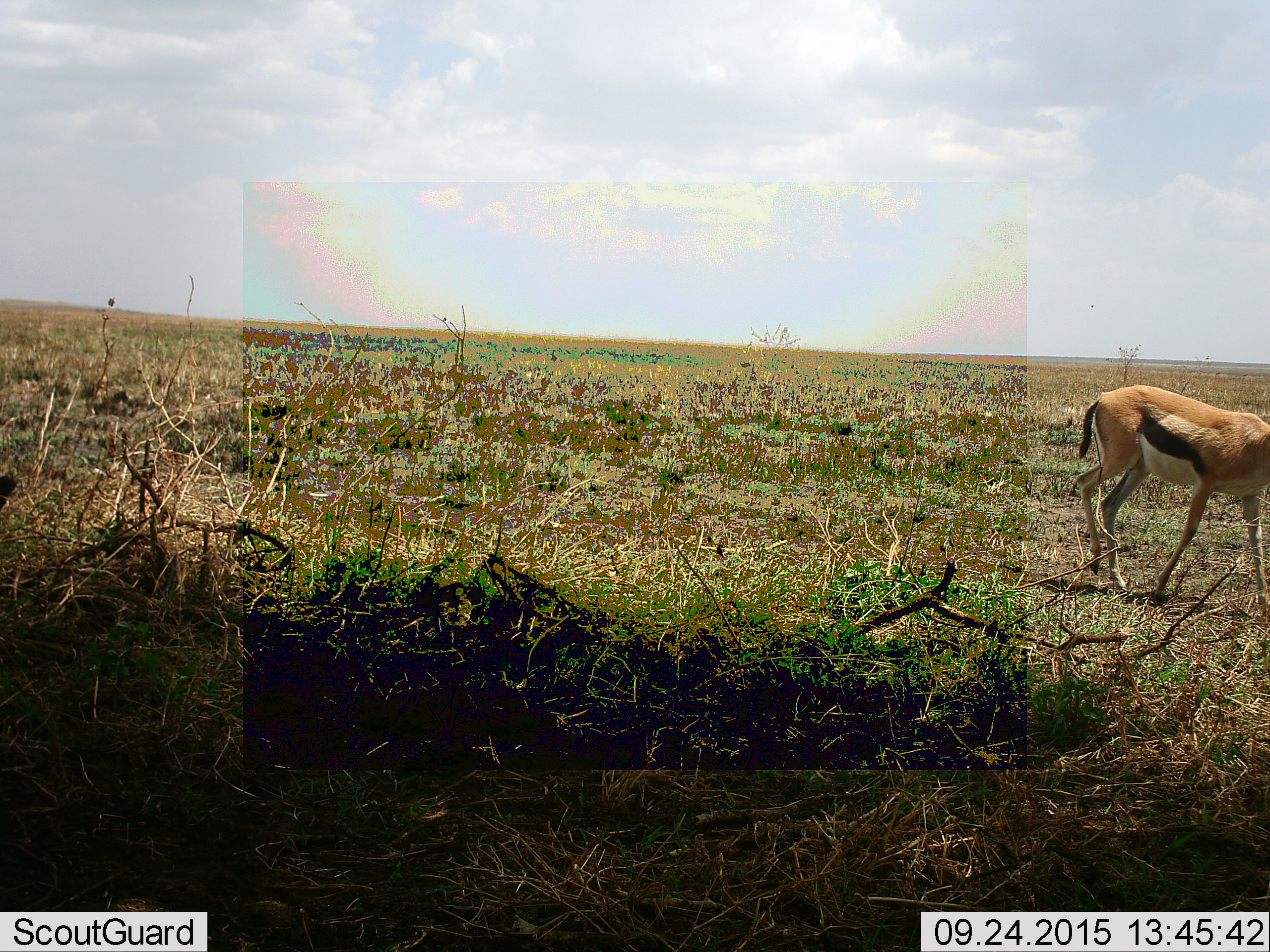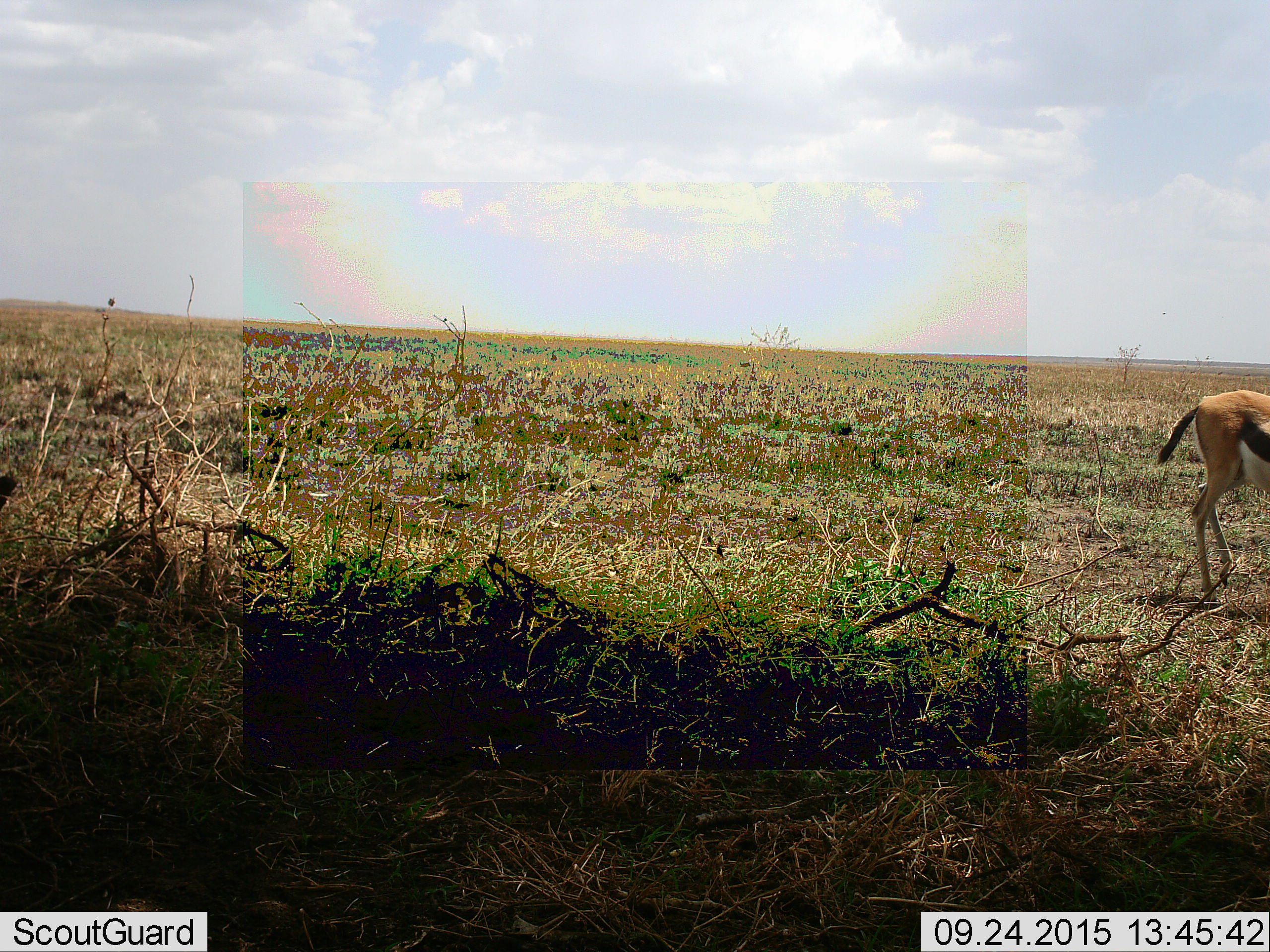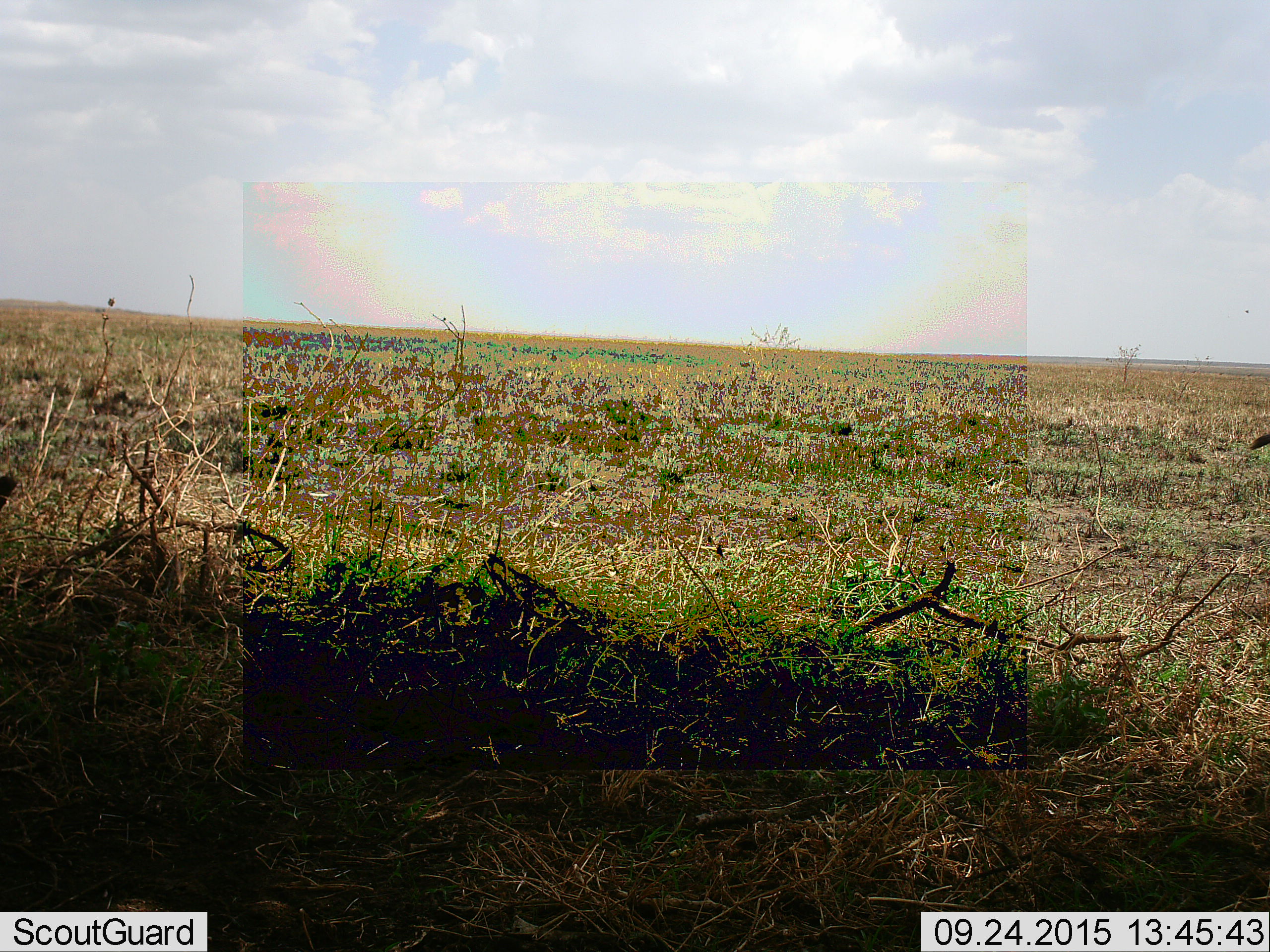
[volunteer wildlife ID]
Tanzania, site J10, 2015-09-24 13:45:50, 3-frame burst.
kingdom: Animalia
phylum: Chordata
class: Mammalia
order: Artiodactyla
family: Bovidae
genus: Eudorcas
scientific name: Eudorcas thomsonii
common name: thomson's gazelle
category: gazellethomsons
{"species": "gazellethomsons (thomson's gazelle) (Eudorcas thomsonii)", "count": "1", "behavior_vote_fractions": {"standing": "0%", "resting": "0%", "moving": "100%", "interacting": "0%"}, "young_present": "0%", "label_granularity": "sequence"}